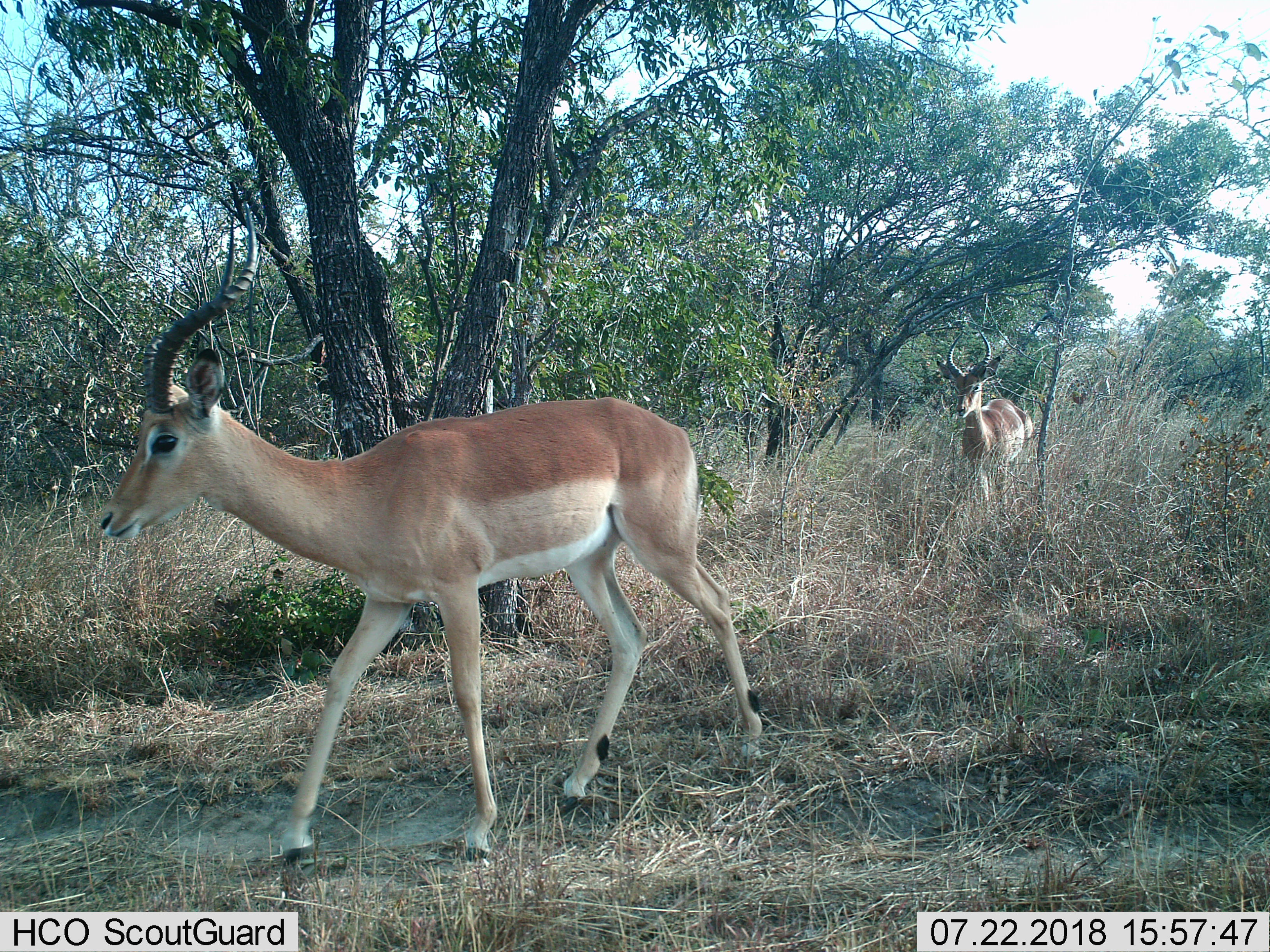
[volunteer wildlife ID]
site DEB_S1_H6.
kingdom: Animalia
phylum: Chordata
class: Mammalia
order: Artiodactyla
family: Bovidae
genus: Aepyceros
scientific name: Aepyceros melampus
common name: impala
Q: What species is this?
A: Impala (Aepyceros melampus).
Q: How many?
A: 2.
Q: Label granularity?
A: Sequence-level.